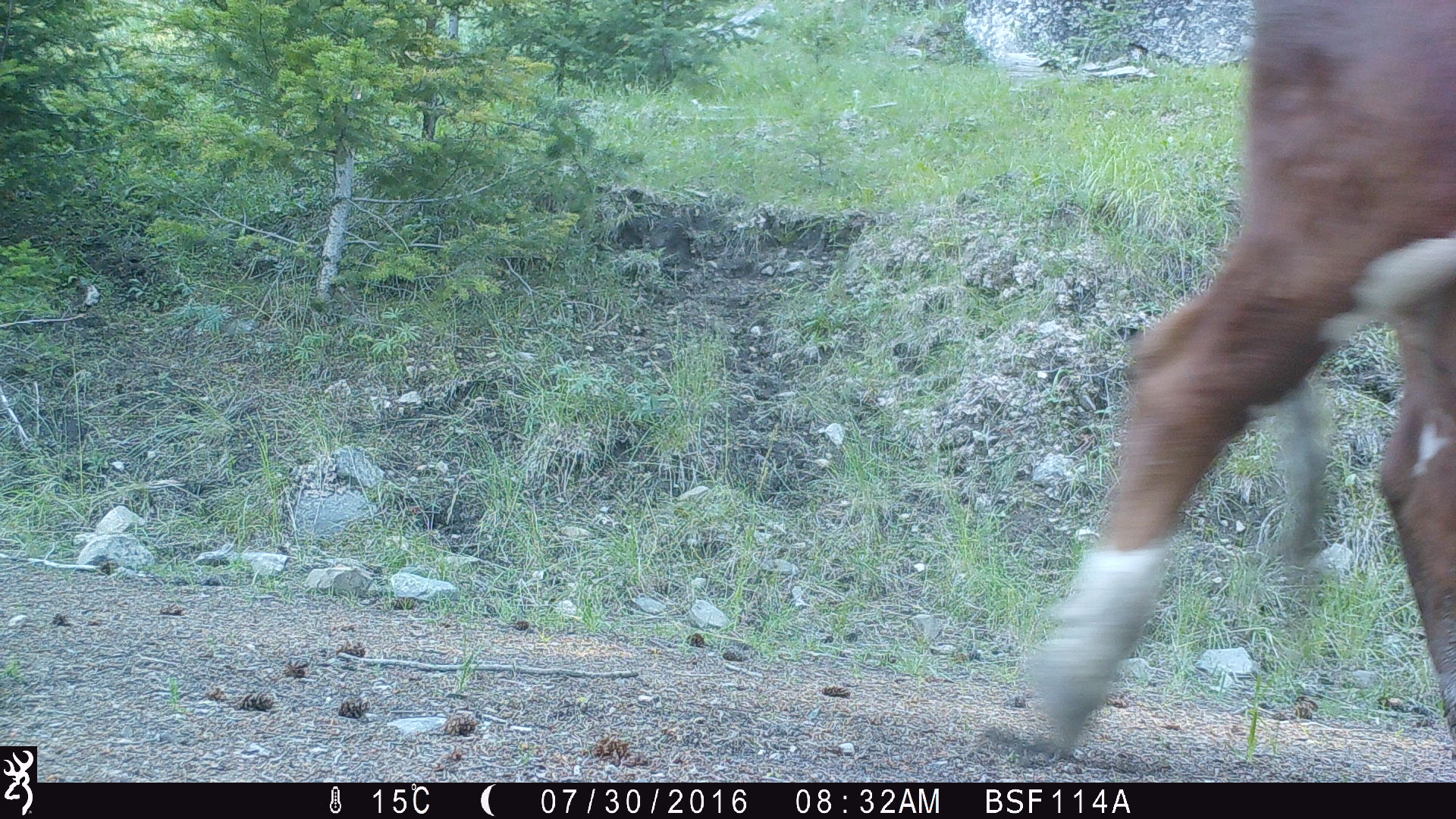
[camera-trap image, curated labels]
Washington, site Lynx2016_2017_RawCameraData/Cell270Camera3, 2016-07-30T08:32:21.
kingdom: Animalia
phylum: Chordata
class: Mammalia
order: Artiodactyla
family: Bovidae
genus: Bos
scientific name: Bos taurus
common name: domestic cattle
Domestic cattle (Bos taurus). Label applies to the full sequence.